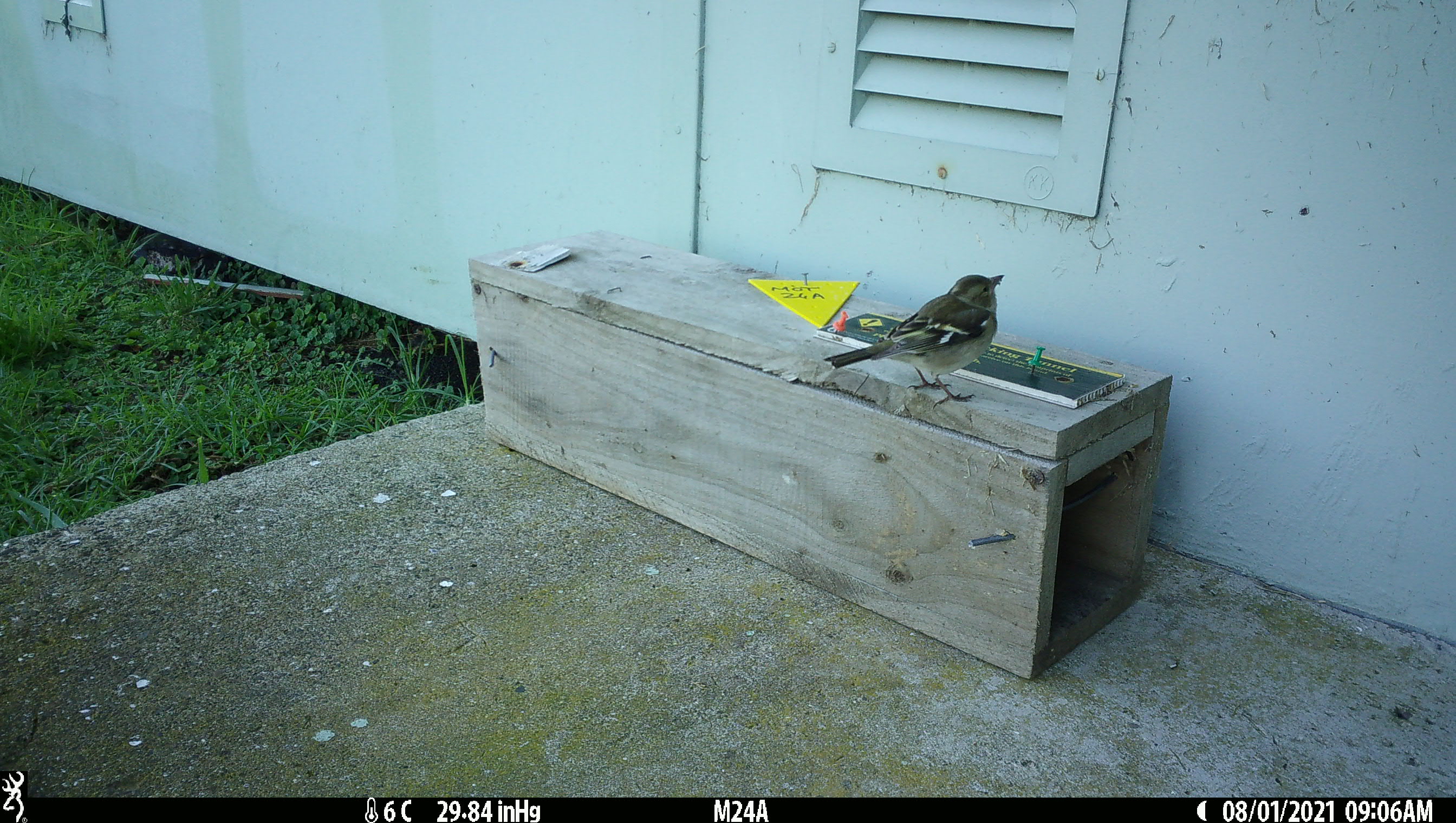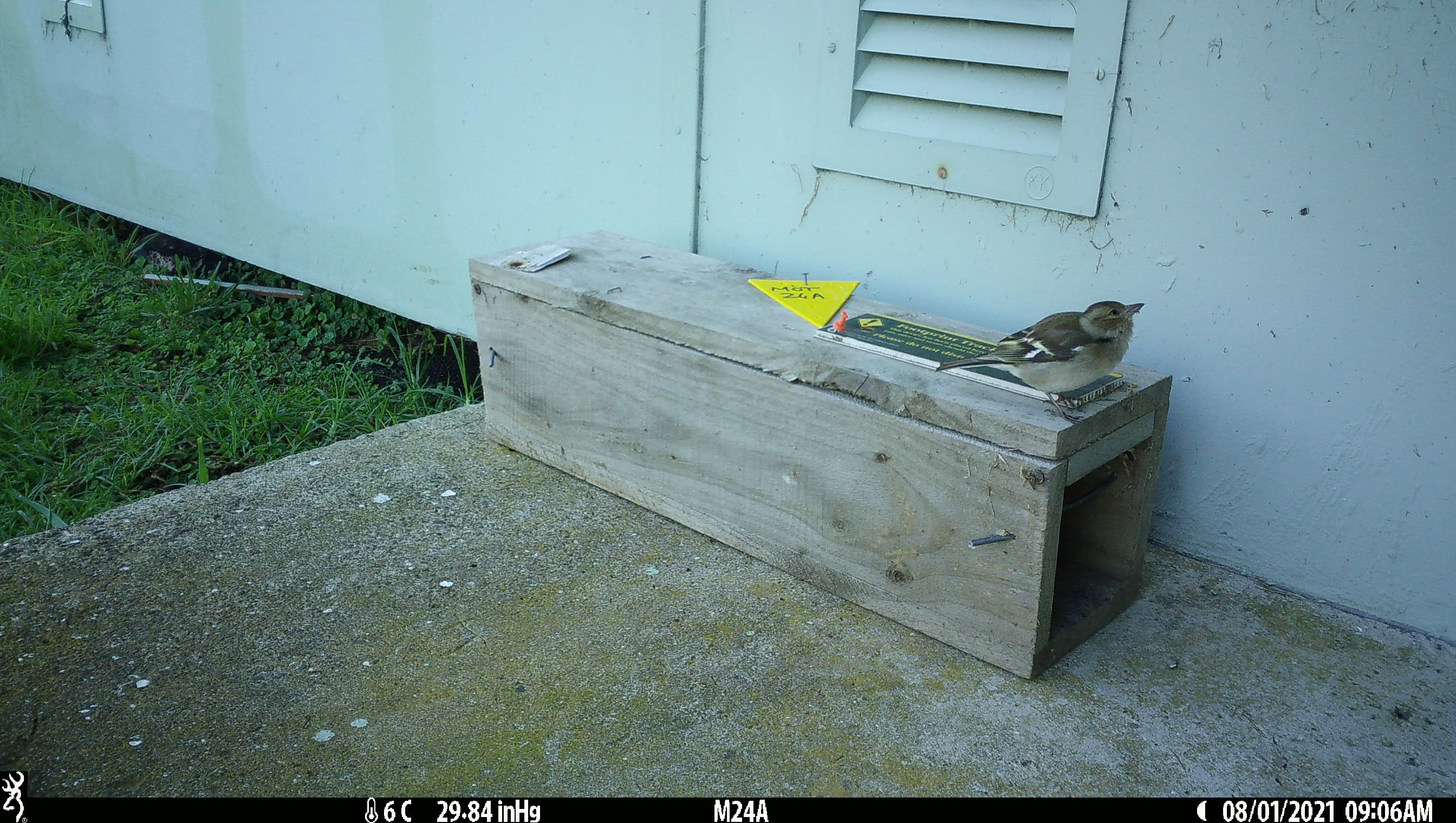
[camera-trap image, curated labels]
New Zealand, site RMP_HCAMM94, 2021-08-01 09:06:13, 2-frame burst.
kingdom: Animalia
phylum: Chordata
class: Aves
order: Passeriformes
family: Fringillidae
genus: Fringilla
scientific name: Fringilla coelebs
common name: common chaffinch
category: chaffinch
Chaffinch (common chaffinch) (Fringilla coelebs).